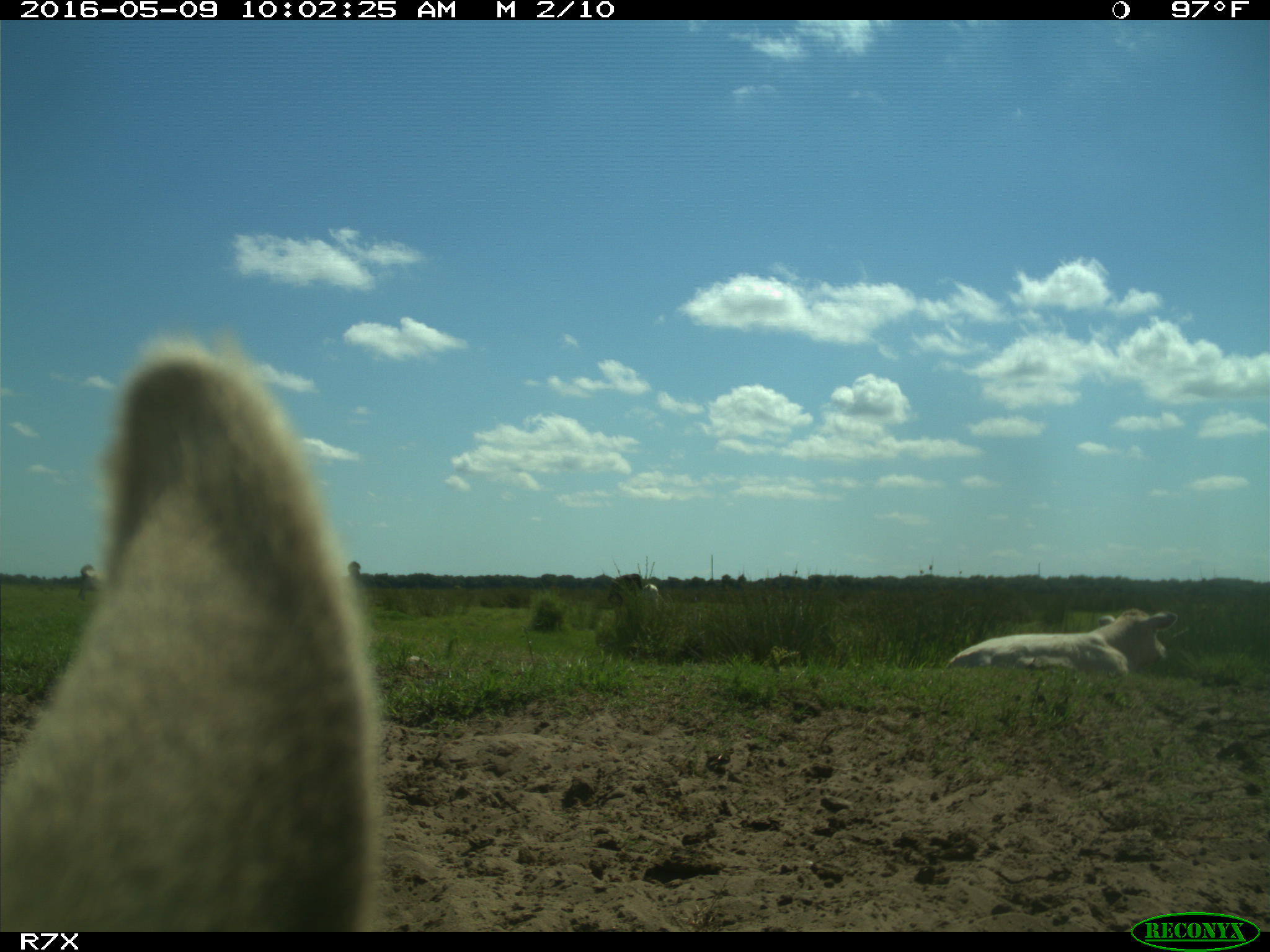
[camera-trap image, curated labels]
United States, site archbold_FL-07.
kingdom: Animalia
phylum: Chordata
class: Mammalia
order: Artiodactyla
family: Bovidae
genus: Bos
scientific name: Bos taurus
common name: domestic cow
Bos taurus (domestic cow).